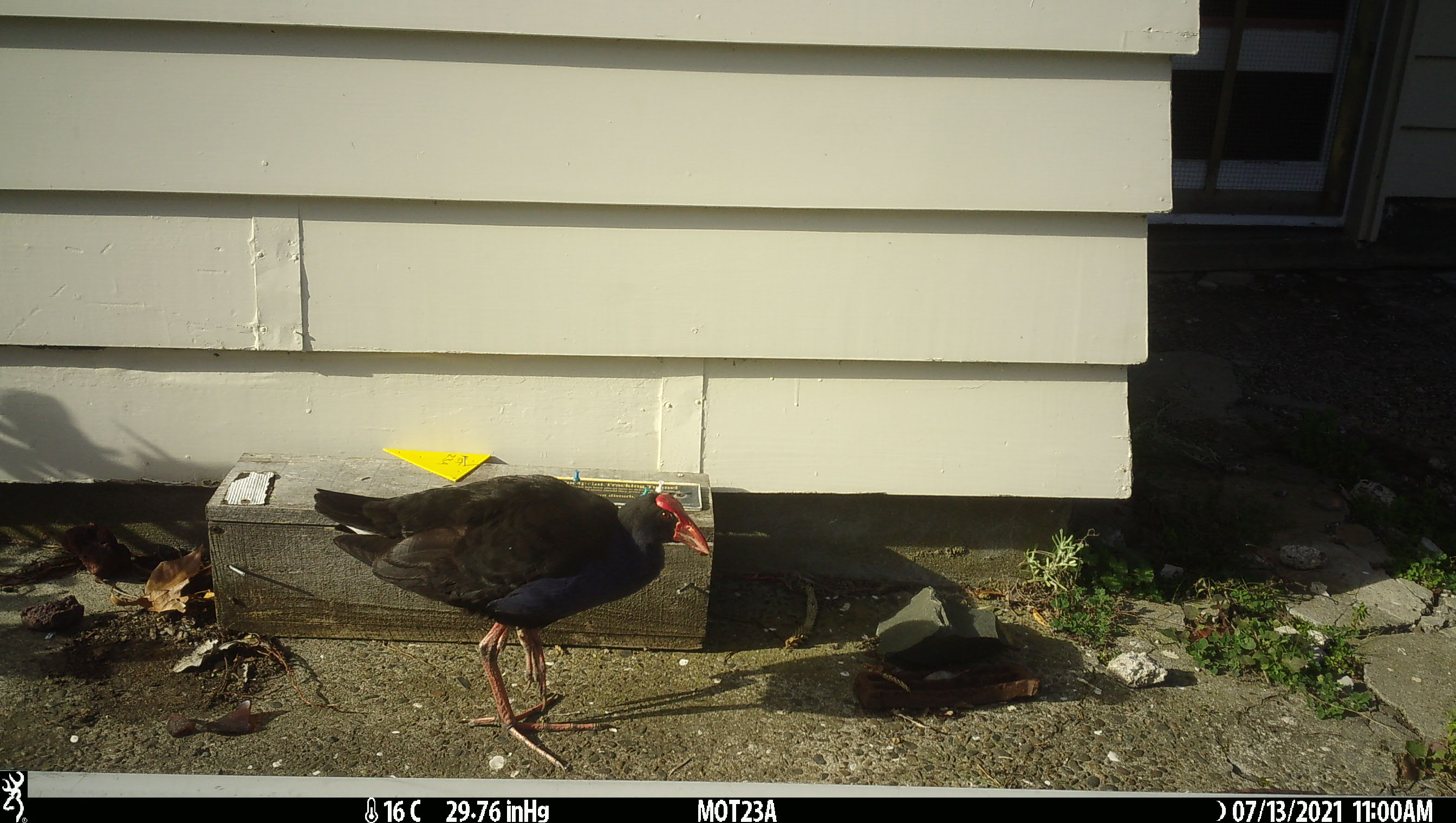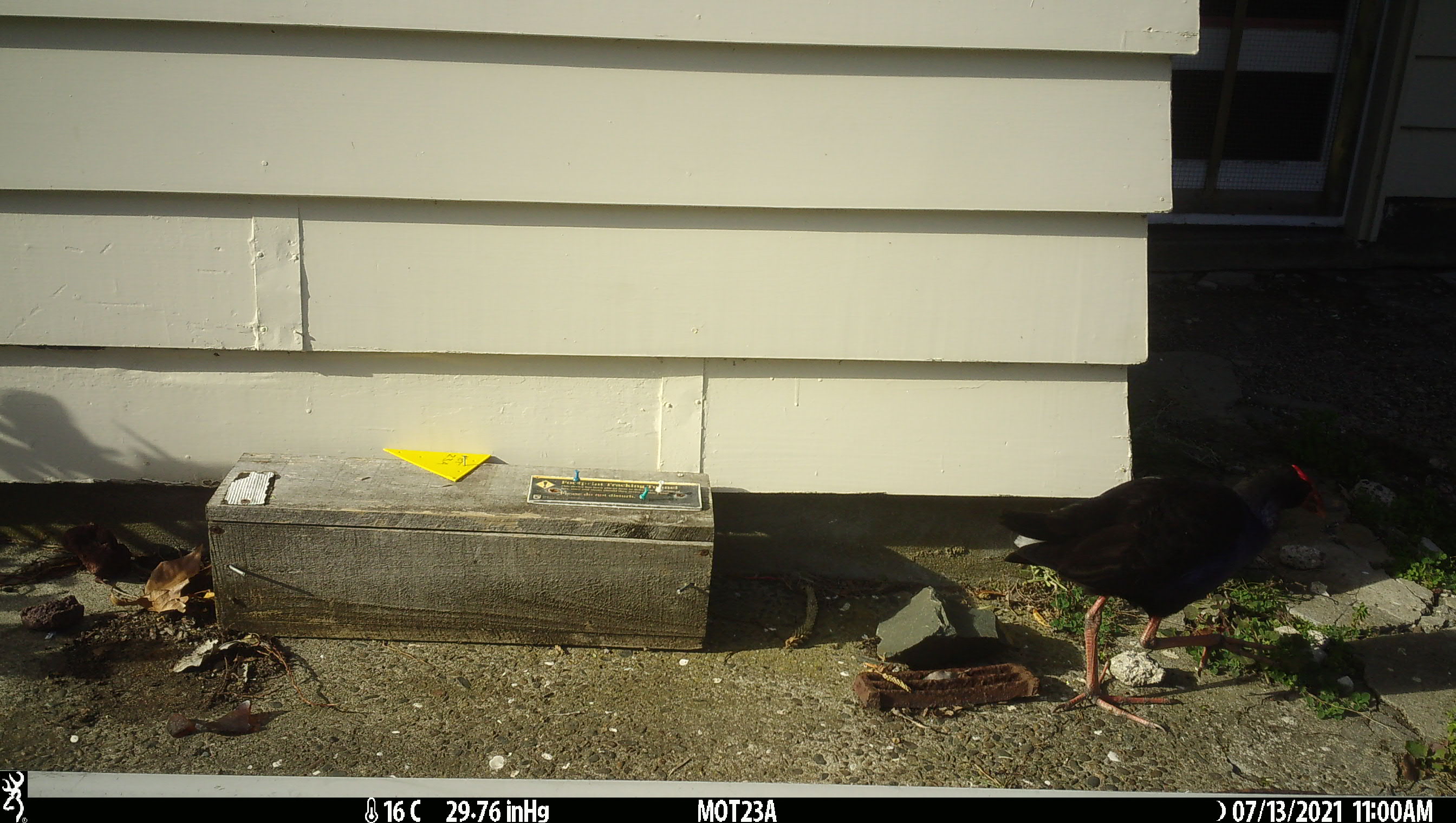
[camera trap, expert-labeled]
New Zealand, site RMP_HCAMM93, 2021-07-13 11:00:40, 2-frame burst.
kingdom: Animalia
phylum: Chordata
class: Aves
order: Gruiformes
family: Rallidae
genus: Porphyrio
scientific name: Porphyrio melanotus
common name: australasian swamphen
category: pukeko